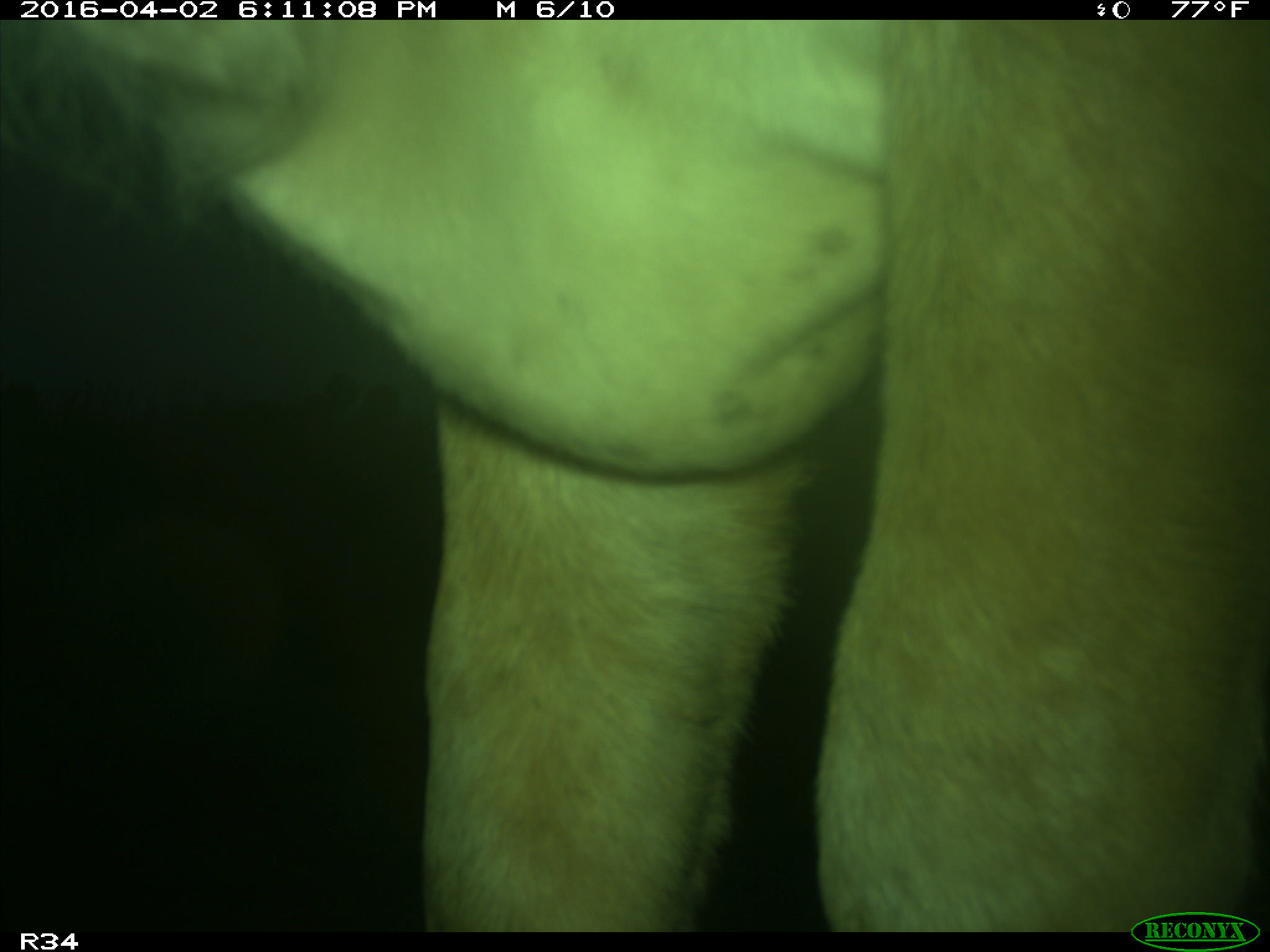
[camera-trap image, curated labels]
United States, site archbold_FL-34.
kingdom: Animalia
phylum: Chordata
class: Mammalia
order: Artiodactyla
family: Bovidae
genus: Bos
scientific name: Bos taurus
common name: domestic cow